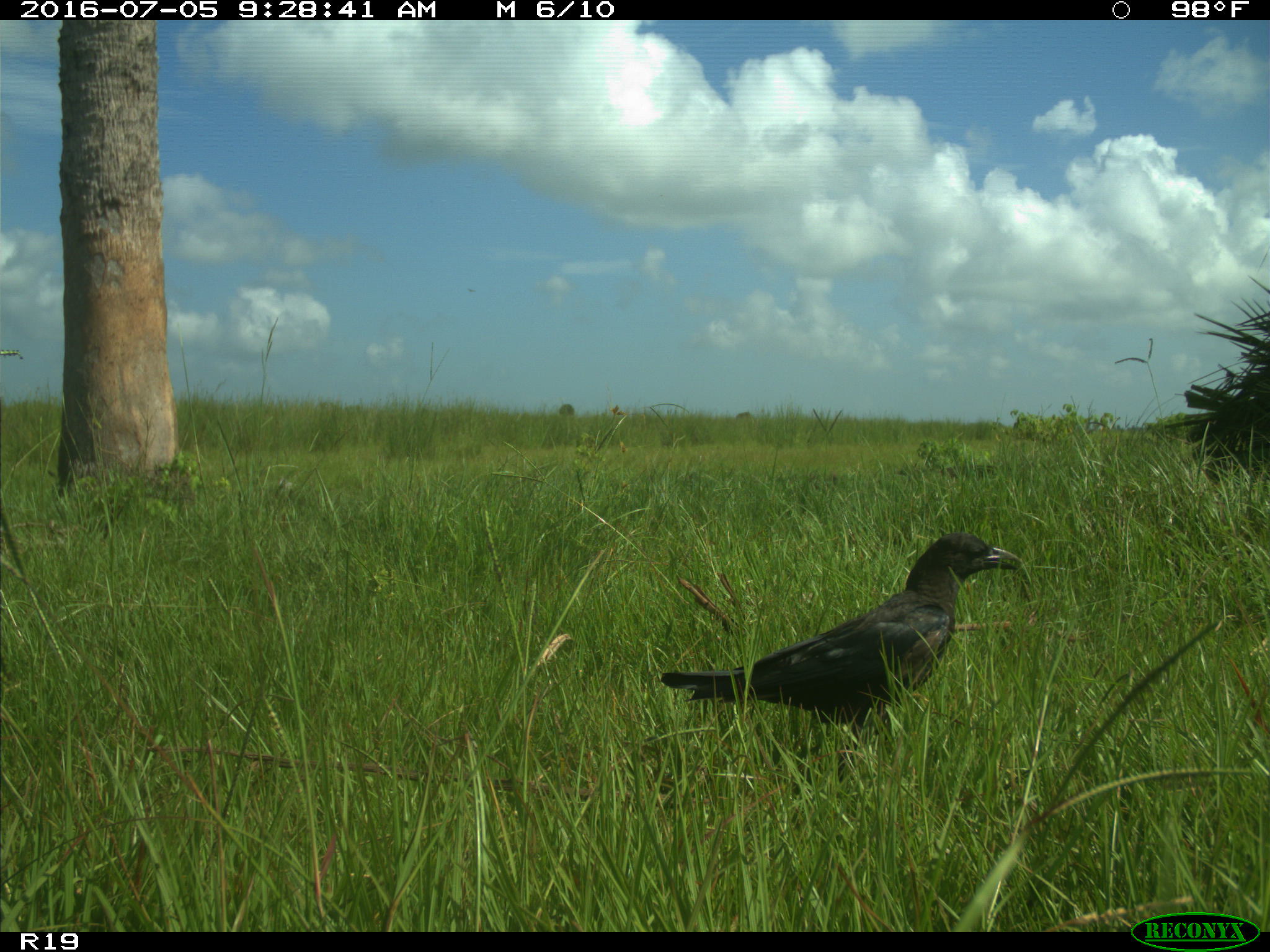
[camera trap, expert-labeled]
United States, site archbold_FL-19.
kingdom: Animalia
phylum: Chordata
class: Aves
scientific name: Aves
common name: birds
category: unidentified bird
Unidentified bird (birds) (Aves).